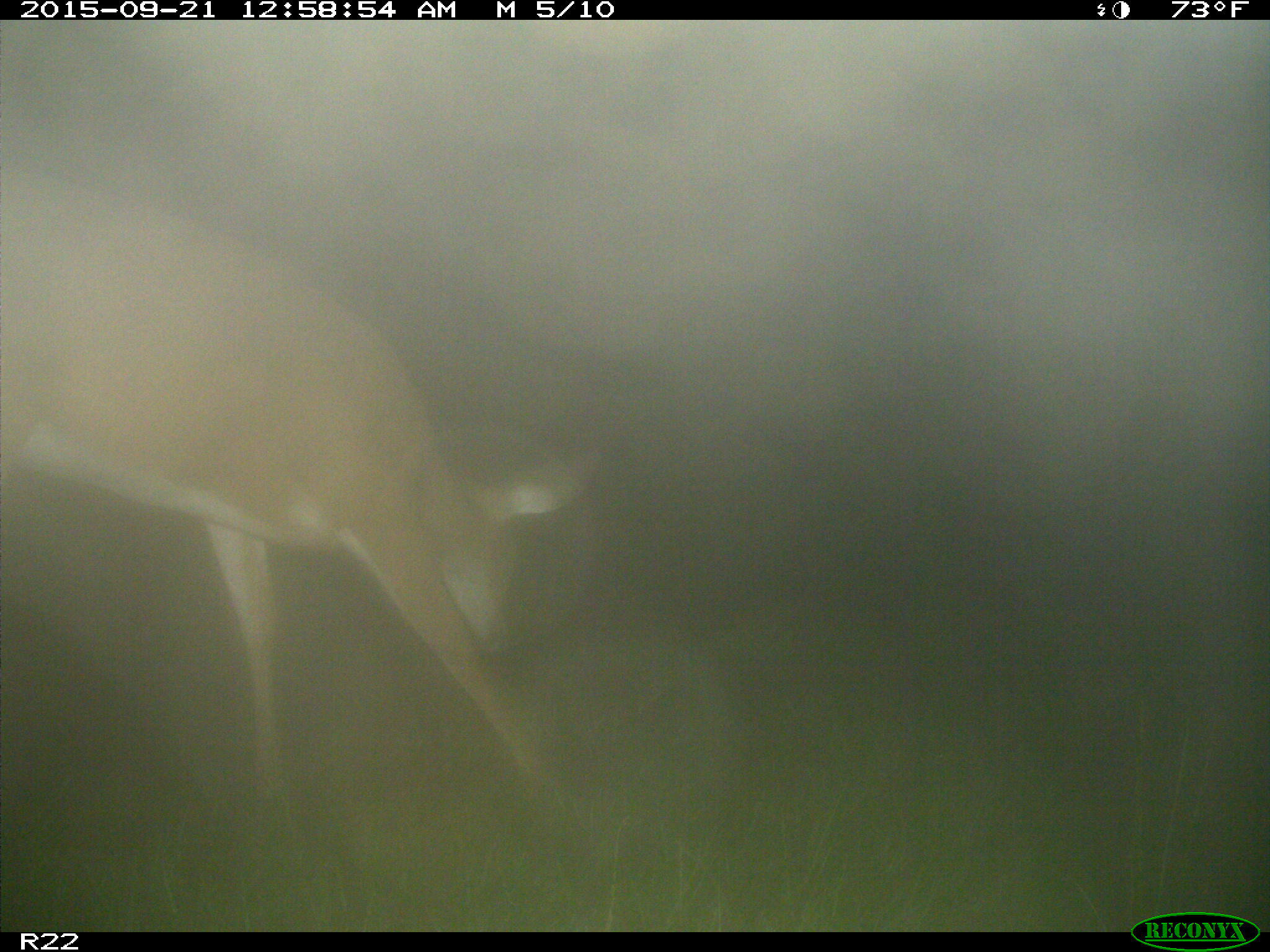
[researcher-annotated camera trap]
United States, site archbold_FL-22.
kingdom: Animalia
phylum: Chordata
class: Mammalia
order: Artiodactyla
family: Cervidae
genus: Odocoileus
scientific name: Odocoileus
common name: deer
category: unidentified deer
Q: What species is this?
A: Unidentified deer (deer) (Odocoileus).